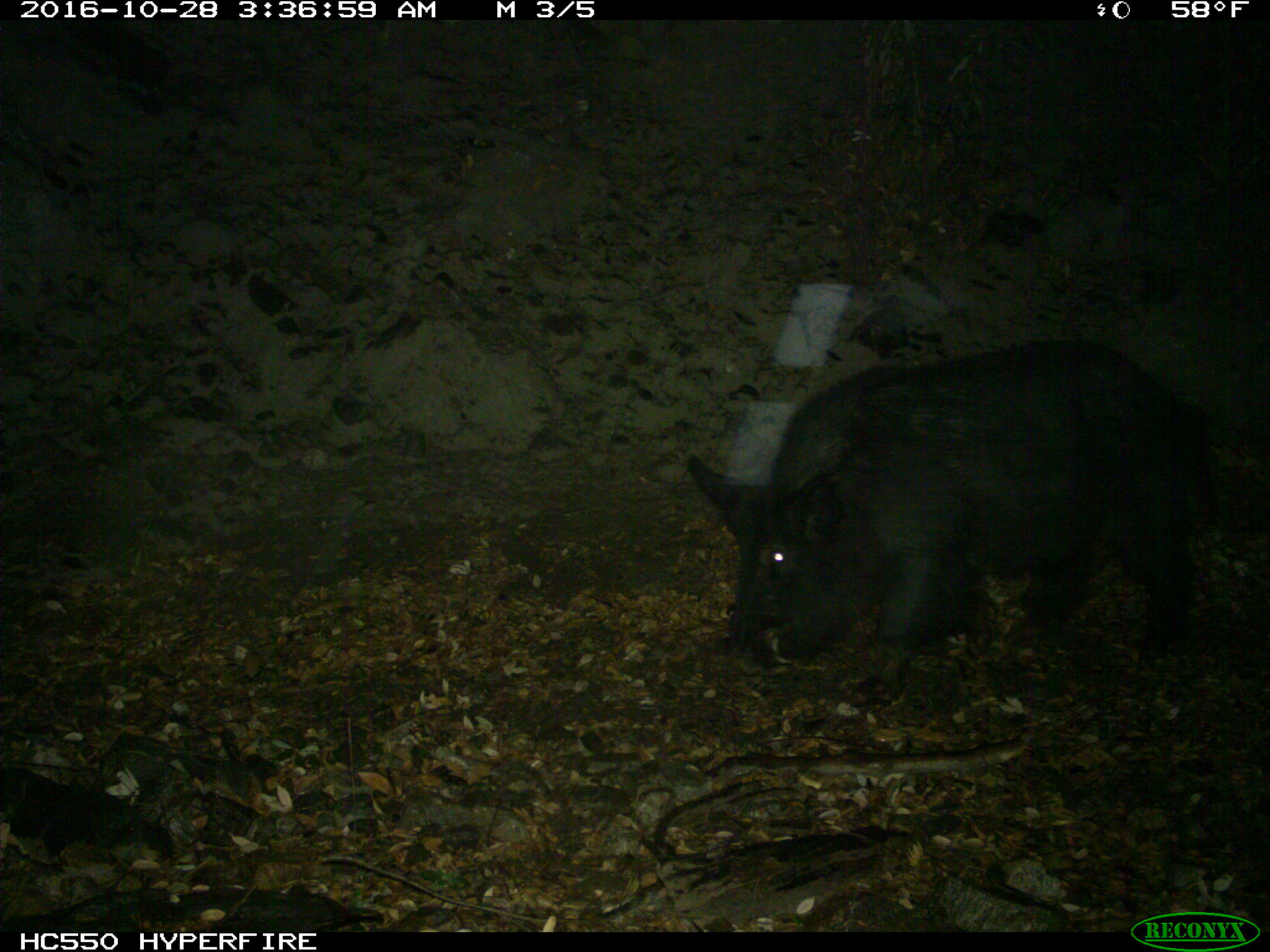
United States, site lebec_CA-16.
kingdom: Animalia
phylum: Chordata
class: Mammalia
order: Artiodactyla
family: Suidae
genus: Sus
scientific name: Sus scrofa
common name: wild boar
Sus scrofa (wild boar).